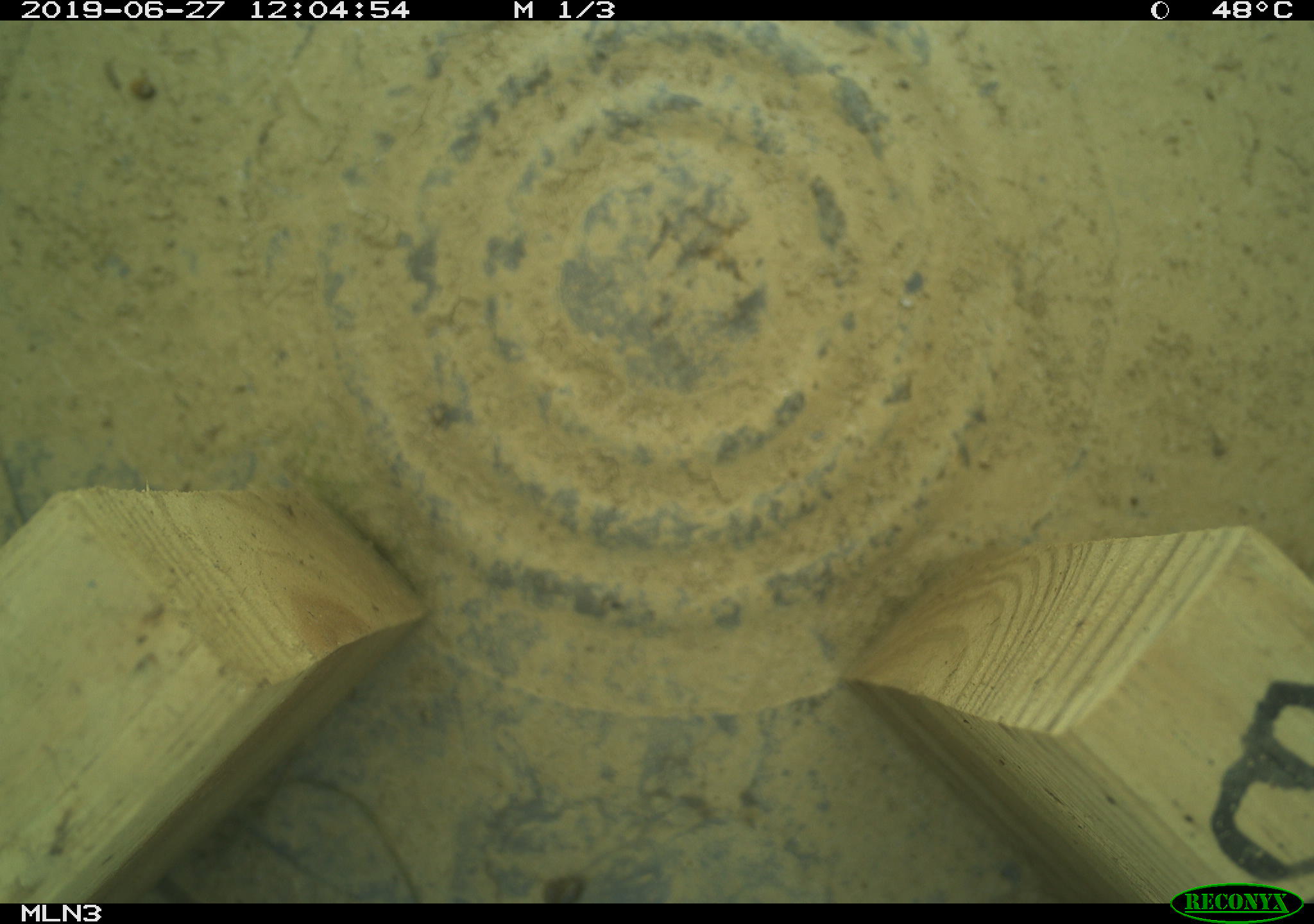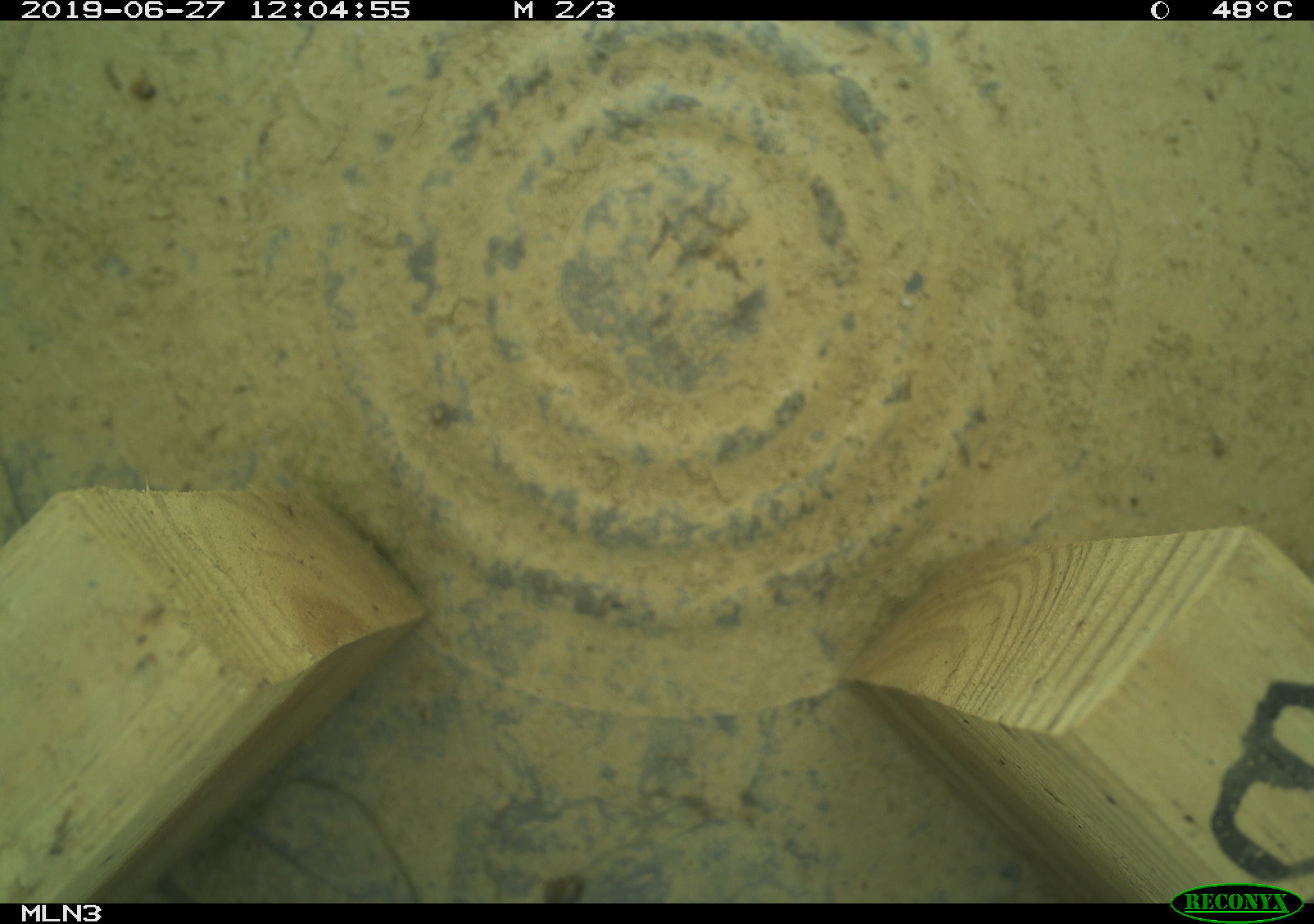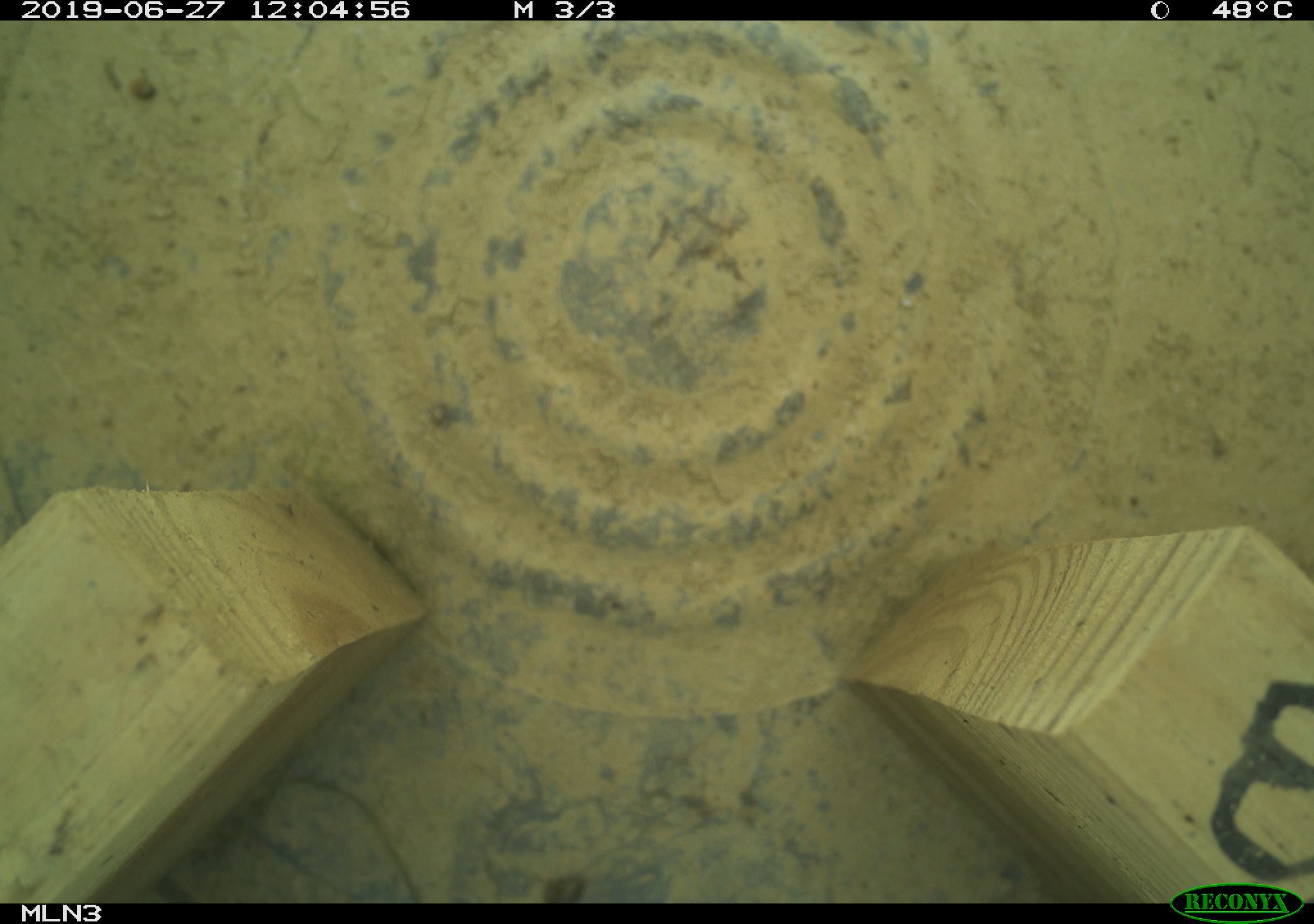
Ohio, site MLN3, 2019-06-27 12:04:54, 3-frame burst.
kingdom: Animalia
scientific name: Animalia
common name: animal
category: invertebrate